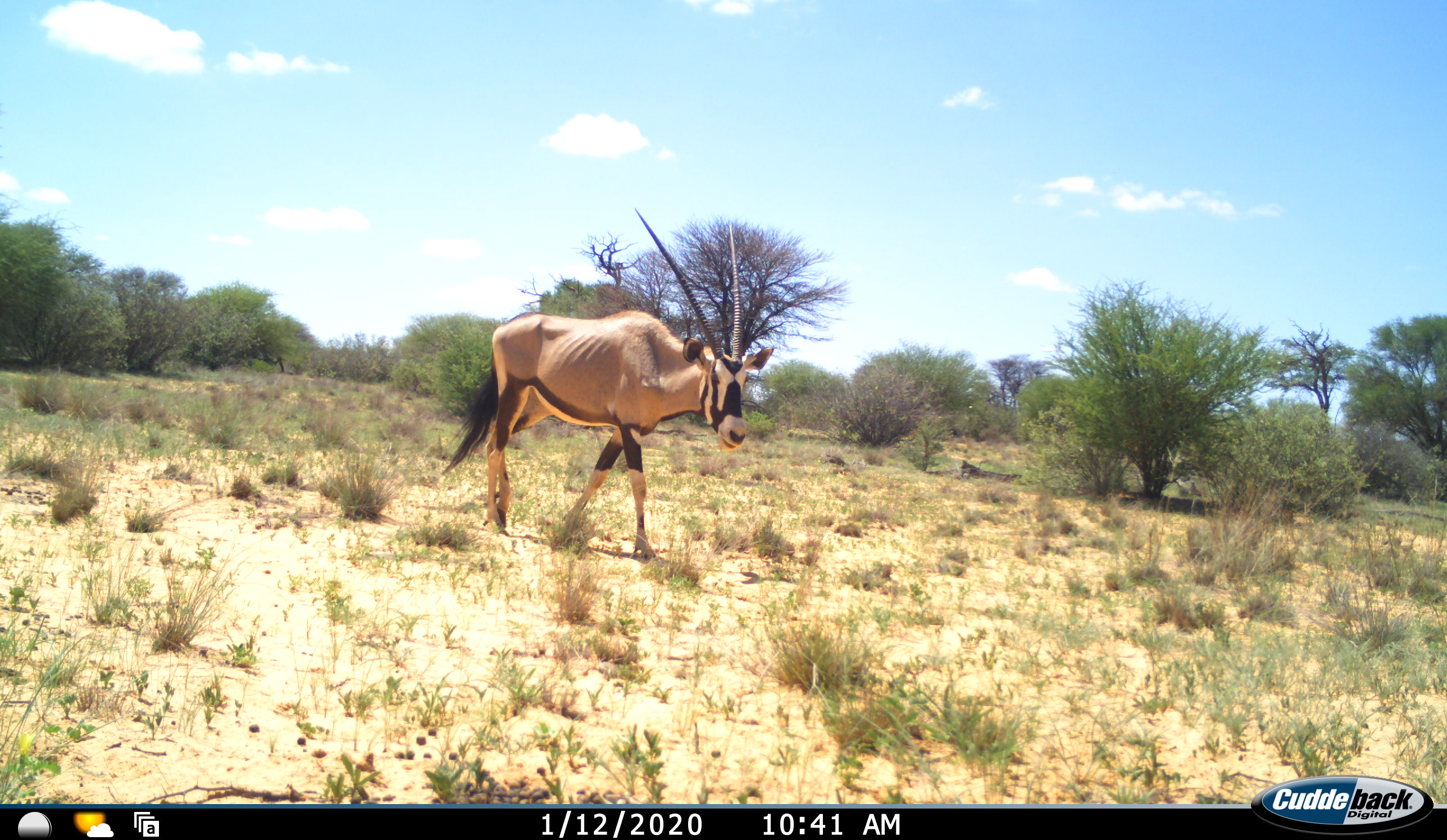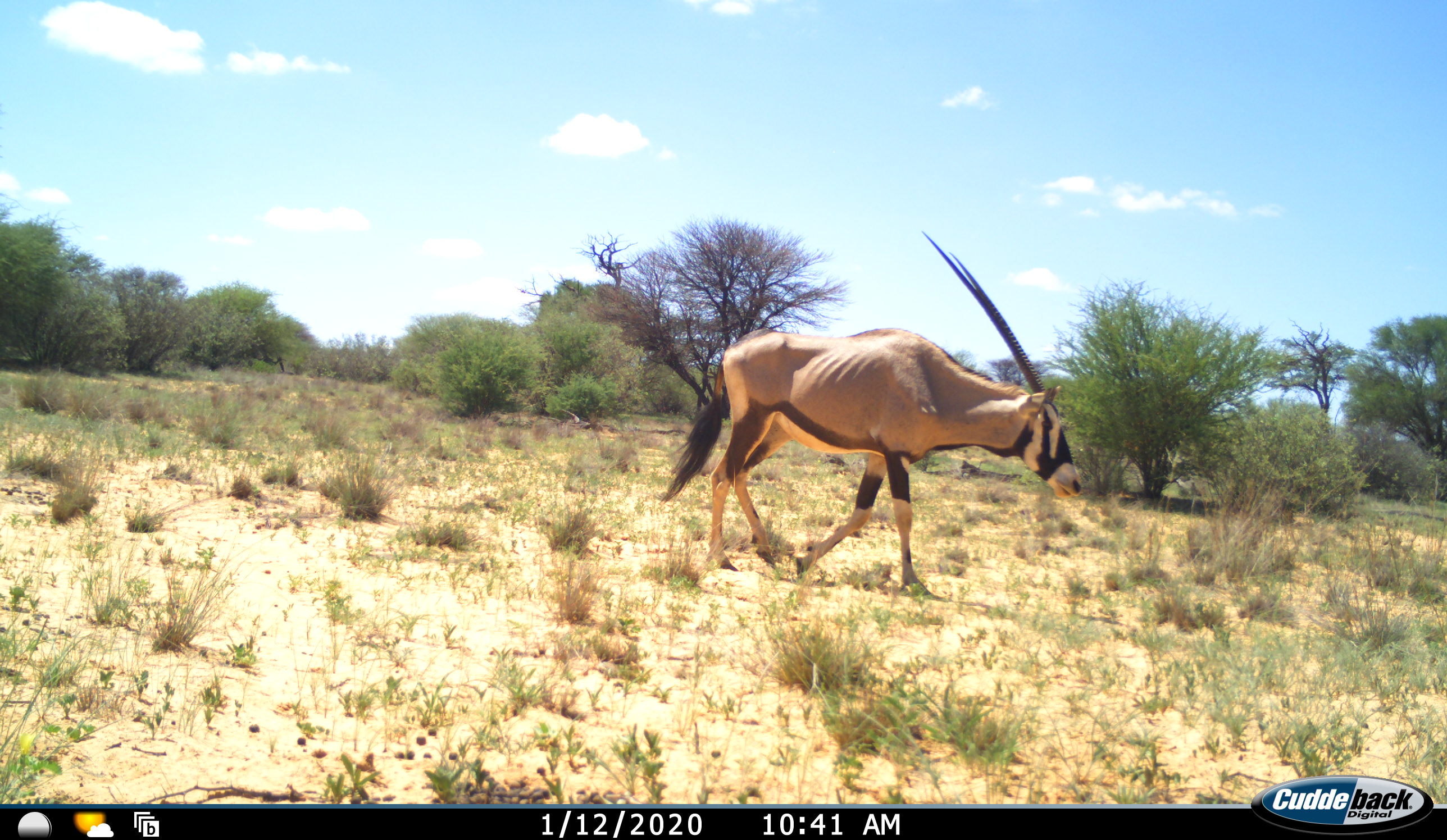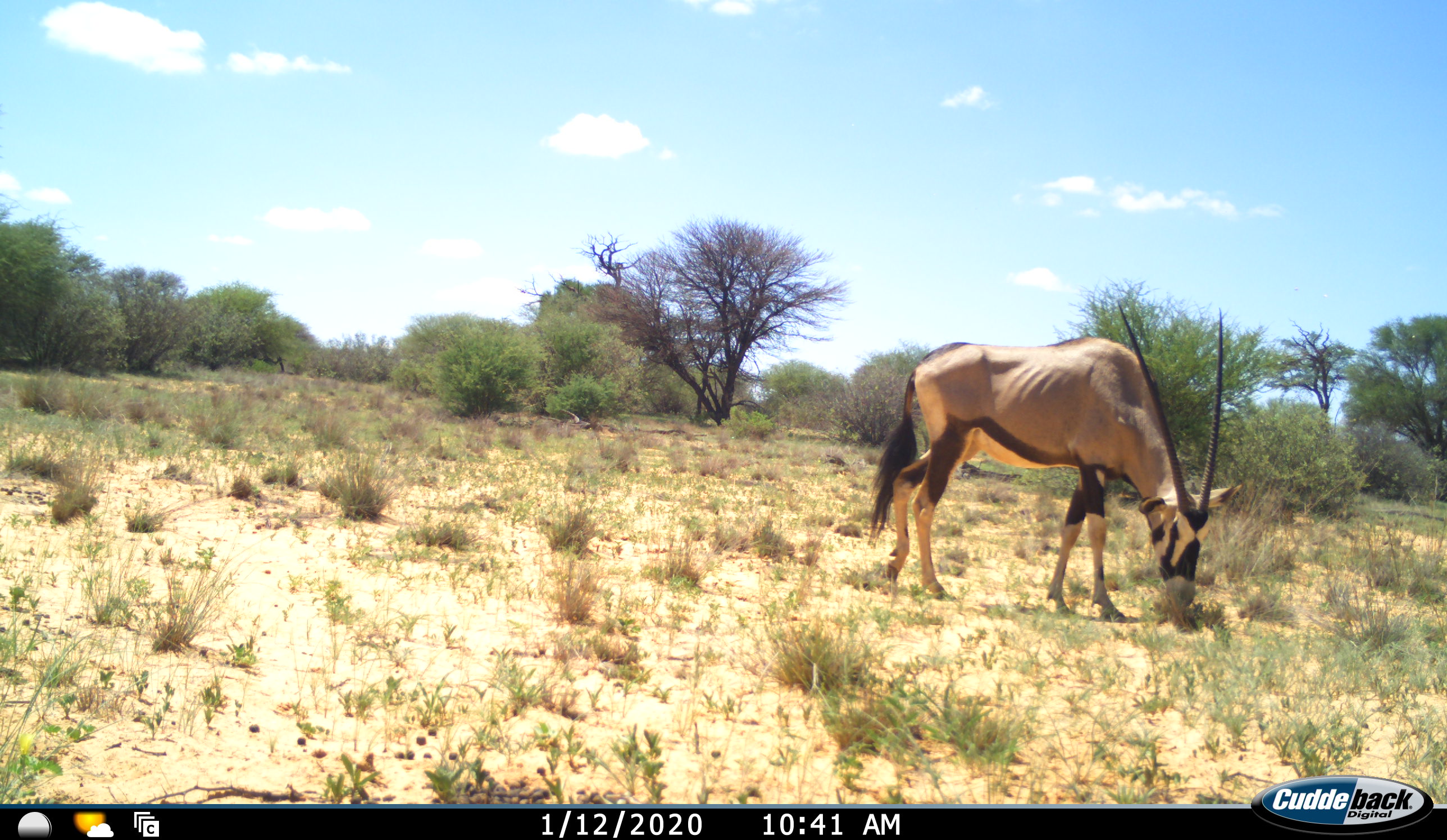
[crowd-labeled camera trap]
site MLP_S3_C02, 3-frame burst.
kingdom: Animalia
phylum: Chordata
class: Mammalia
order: Artiodactyla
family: Bovidae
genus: Oryx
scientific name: Oryx gazella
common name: gemsbok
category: oryx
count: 1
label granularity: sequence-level